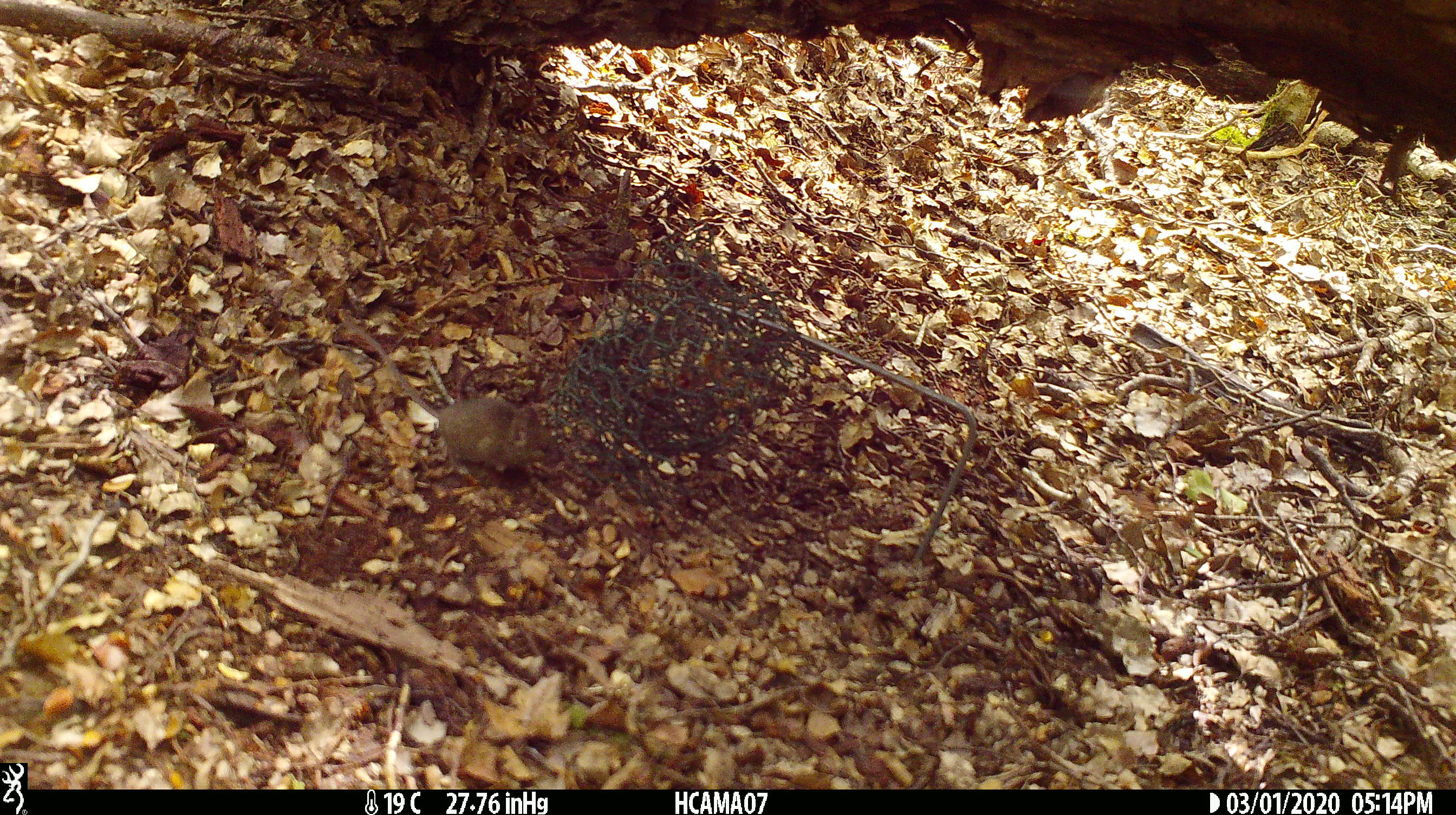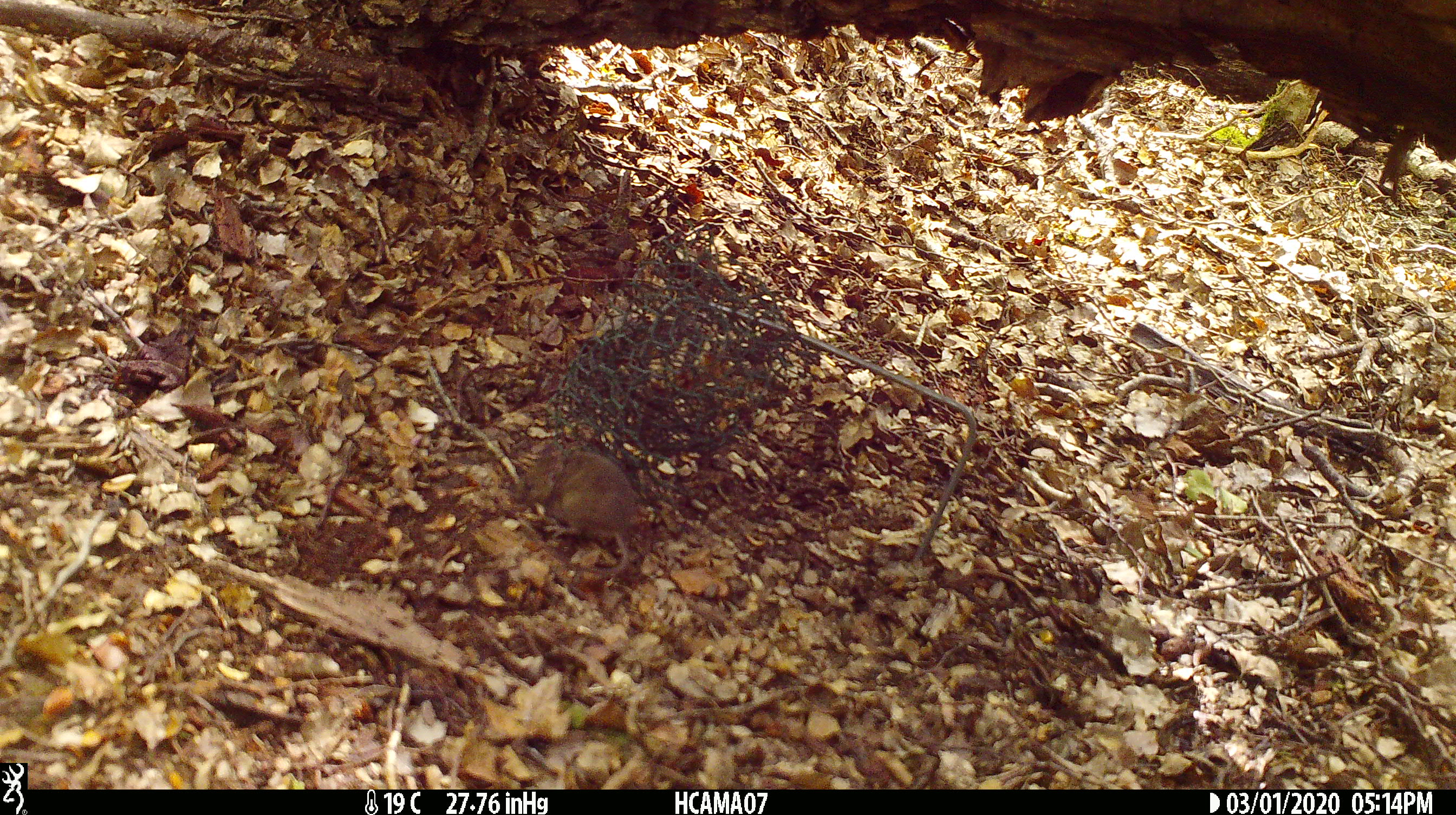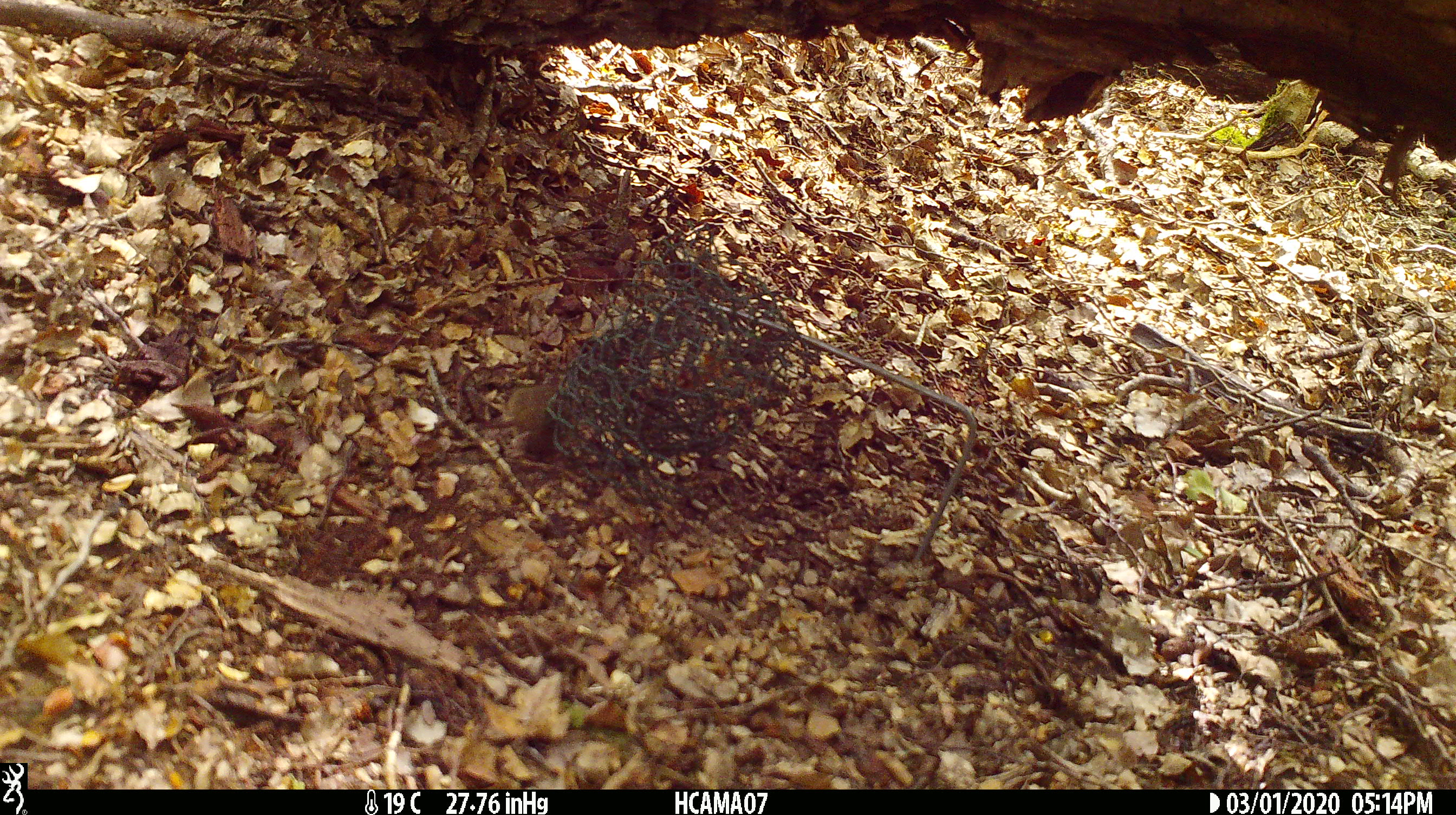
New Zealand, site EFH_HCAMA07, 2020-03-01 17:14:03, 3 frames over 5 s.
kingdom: Animalia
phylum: Chordata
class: Mammalia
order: Rodentia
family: Muridae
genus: Mus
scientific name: Mus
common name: mouse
Mouse (Mus).